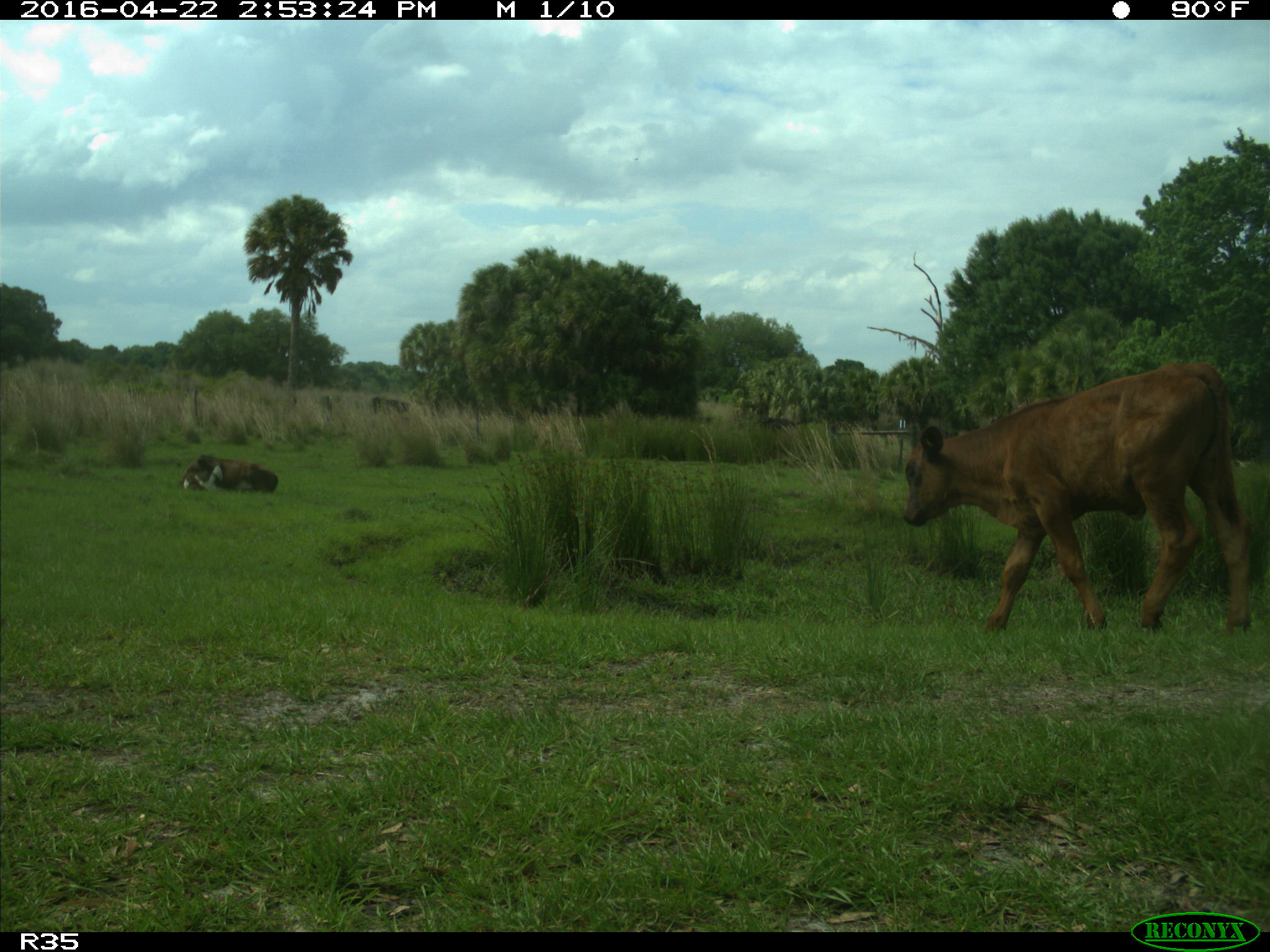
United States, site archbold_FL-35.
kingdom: Animalia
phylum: Chordata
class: Mammalia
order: Artiodactyla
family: Bovidae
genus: Bos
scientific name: Bos taurus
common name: domestic cow